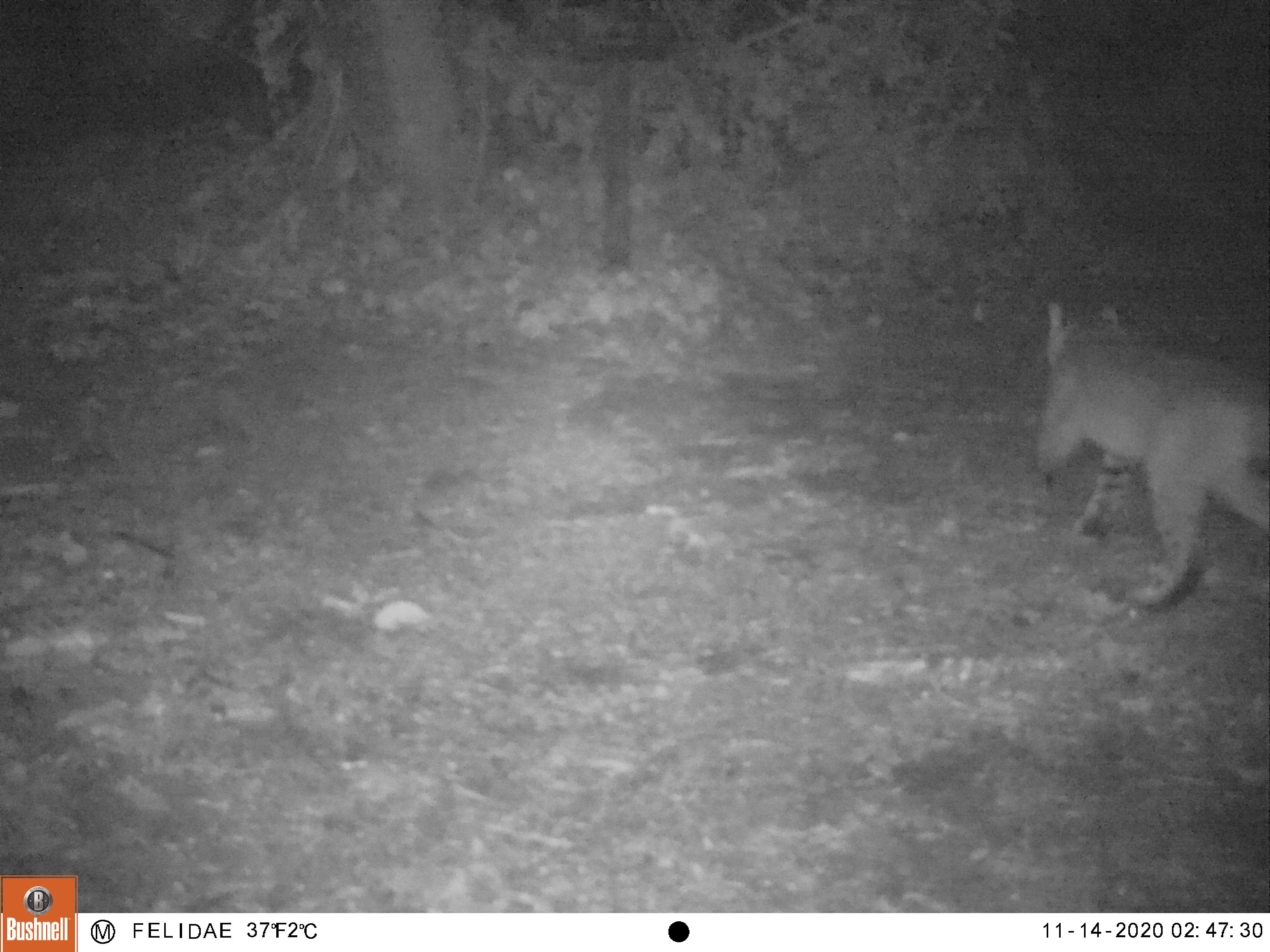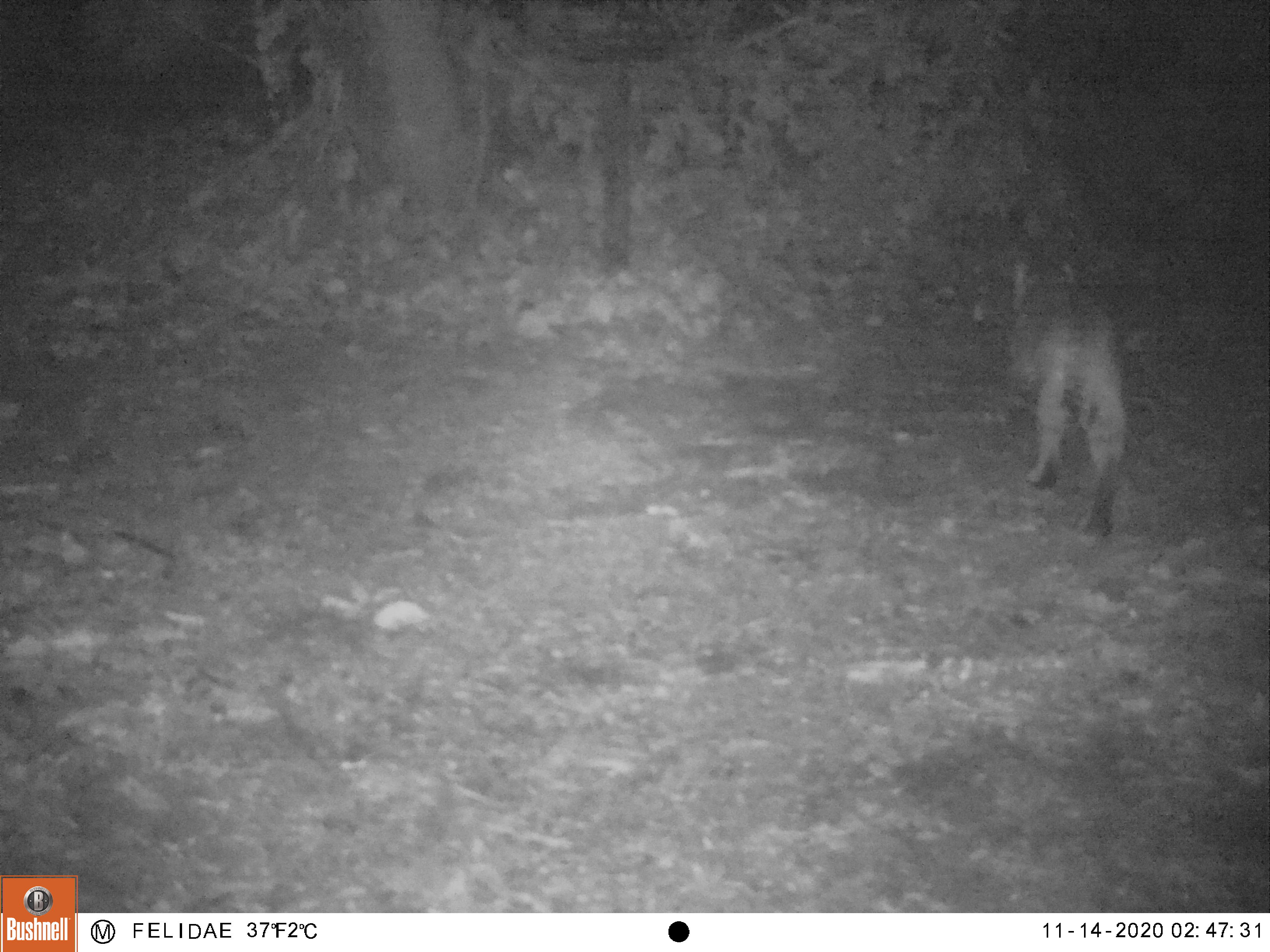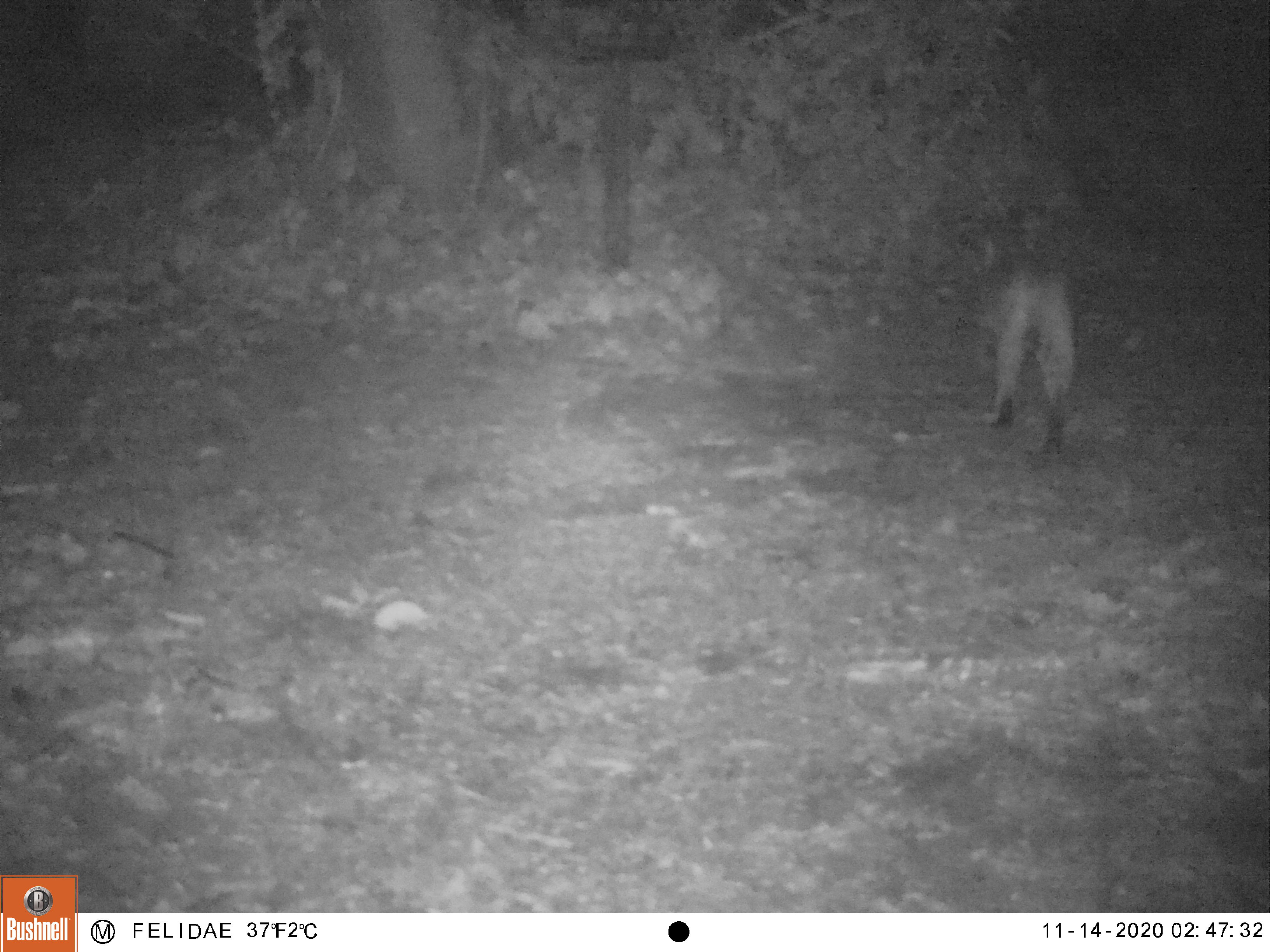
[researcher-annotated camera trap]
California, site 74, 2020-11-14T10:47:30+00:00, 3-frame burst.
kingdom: Animalia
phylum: Chordata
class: Mammalia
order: Carnivora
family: Felidae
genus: Lynx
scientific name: Lynx rufus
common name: bobcat